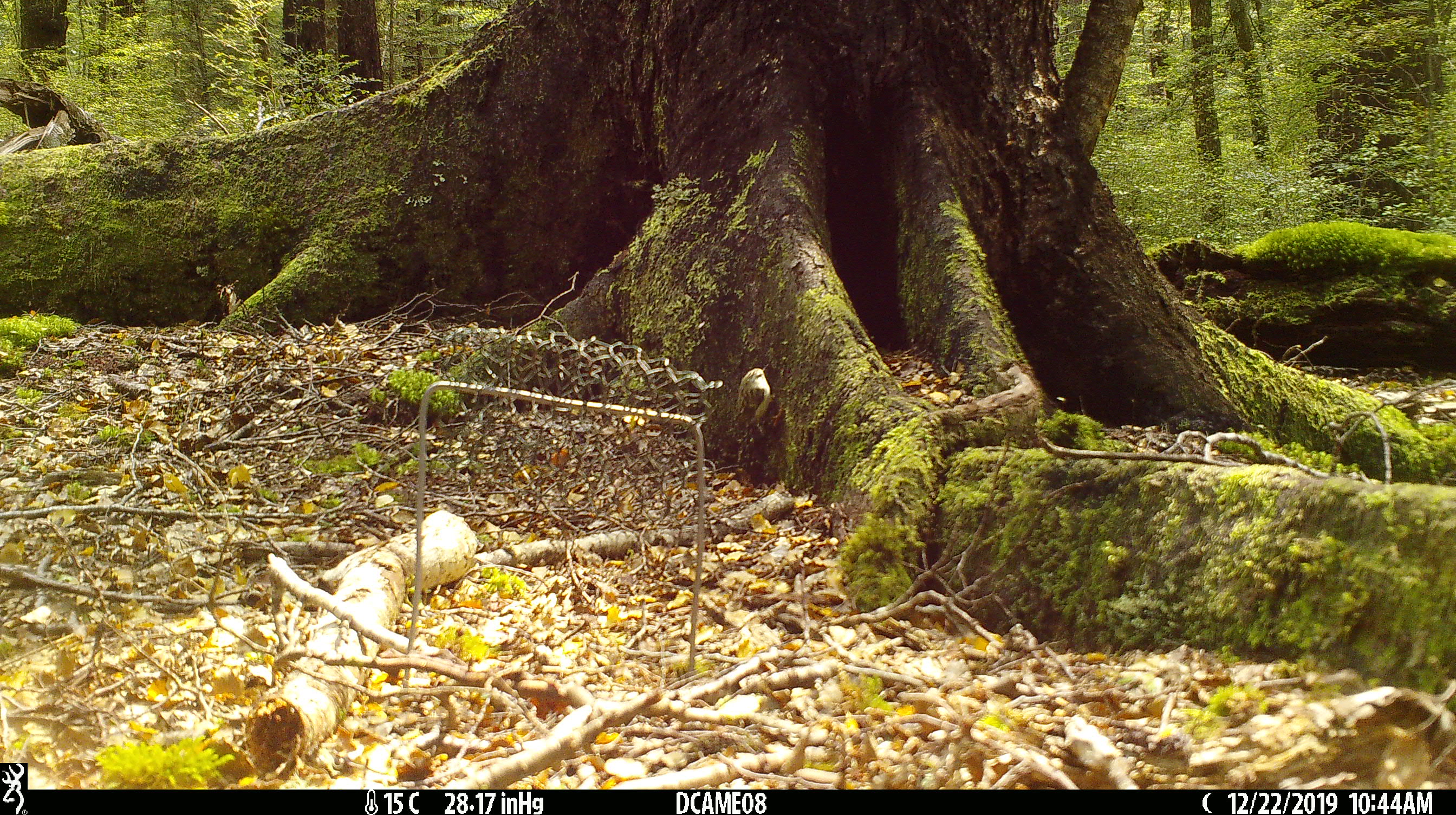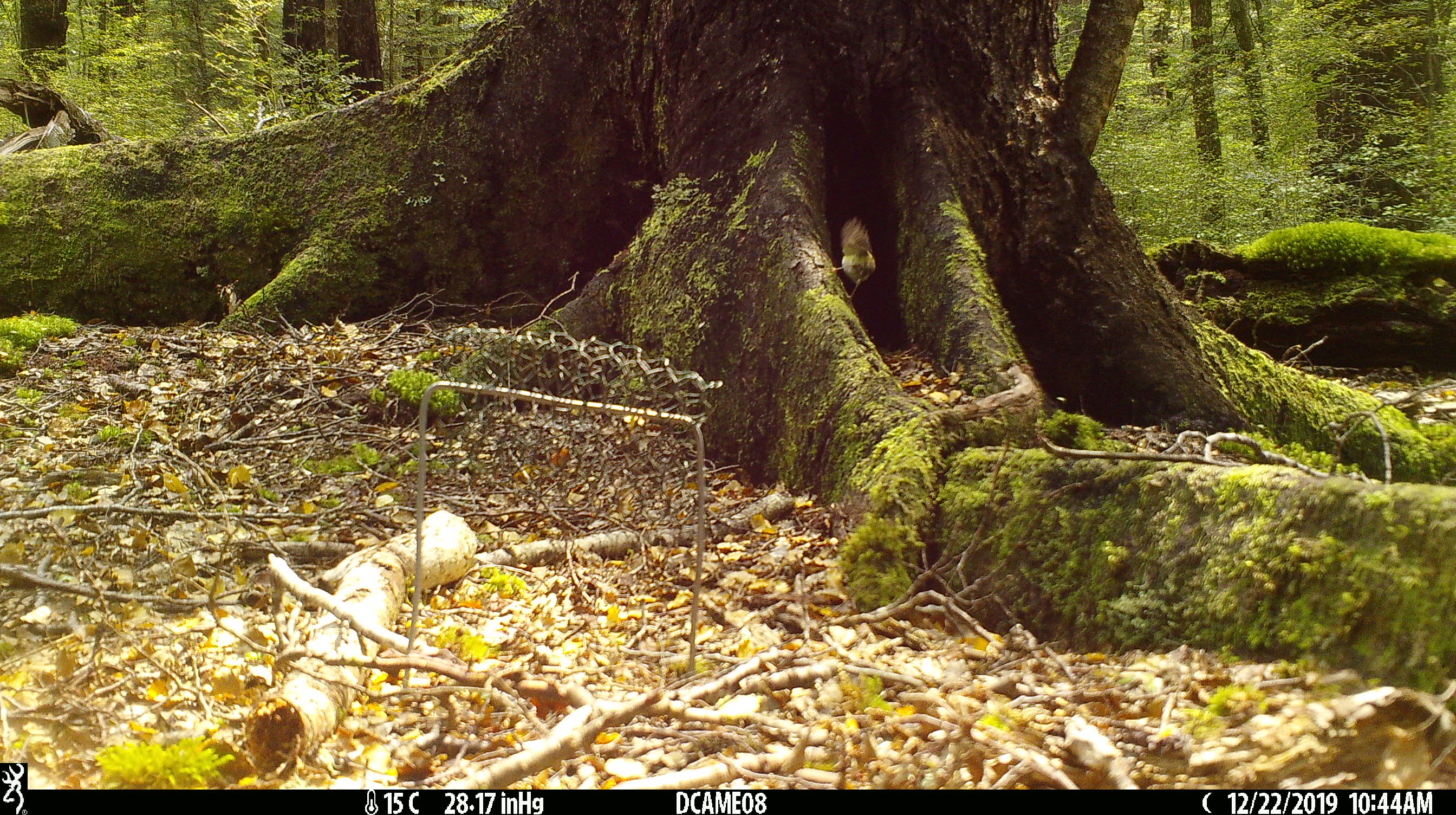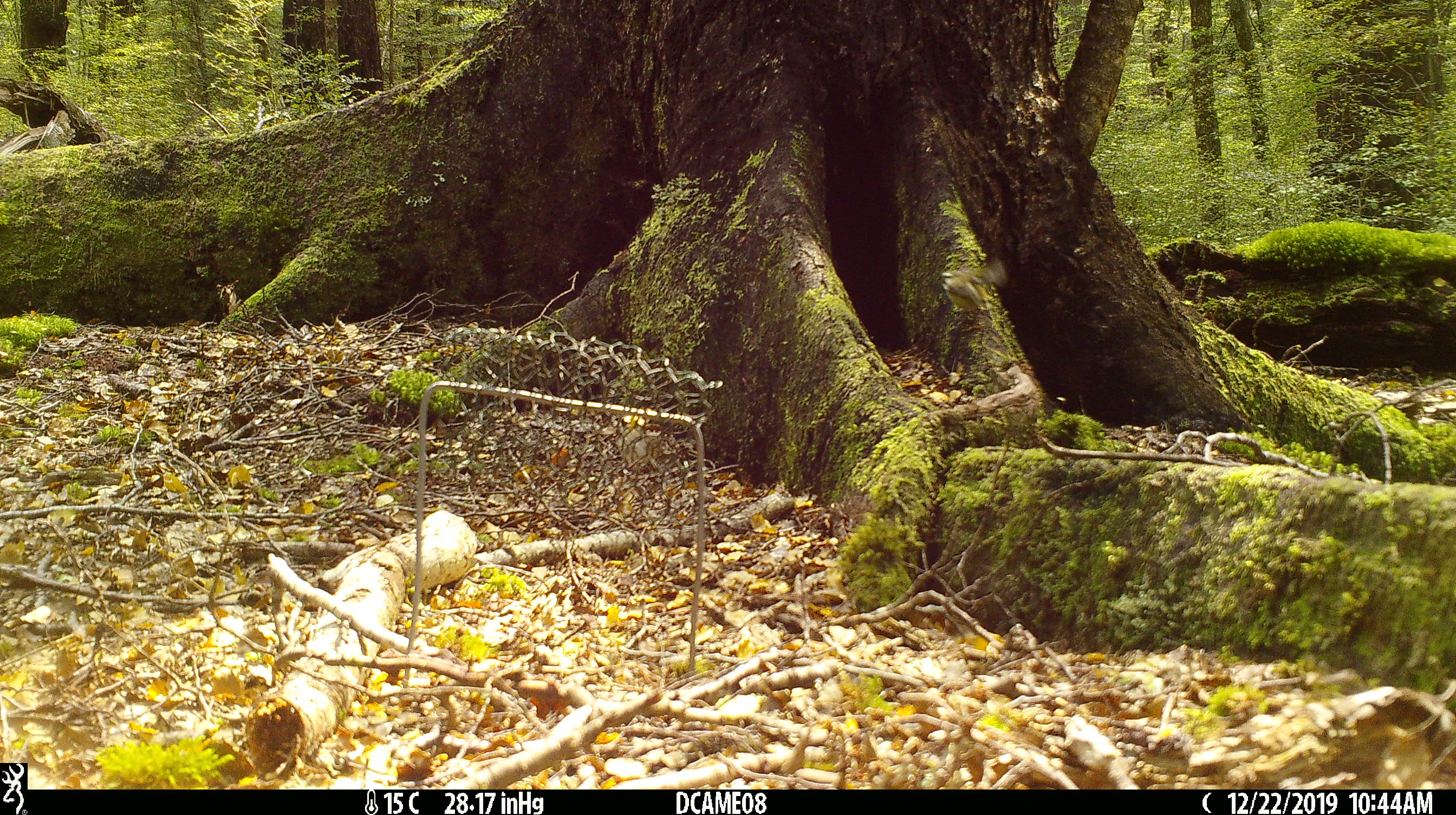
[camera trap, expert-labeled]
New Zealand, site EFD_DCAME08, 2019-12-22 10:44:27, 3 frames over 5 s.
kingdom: Animalia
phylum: Chordata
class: Aves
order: Passeriformes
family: Acanthisittidae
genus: Acanthisitta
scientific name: Acanthisitta chloris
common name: rifleman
Rifleman (Acanthisitta chloris).